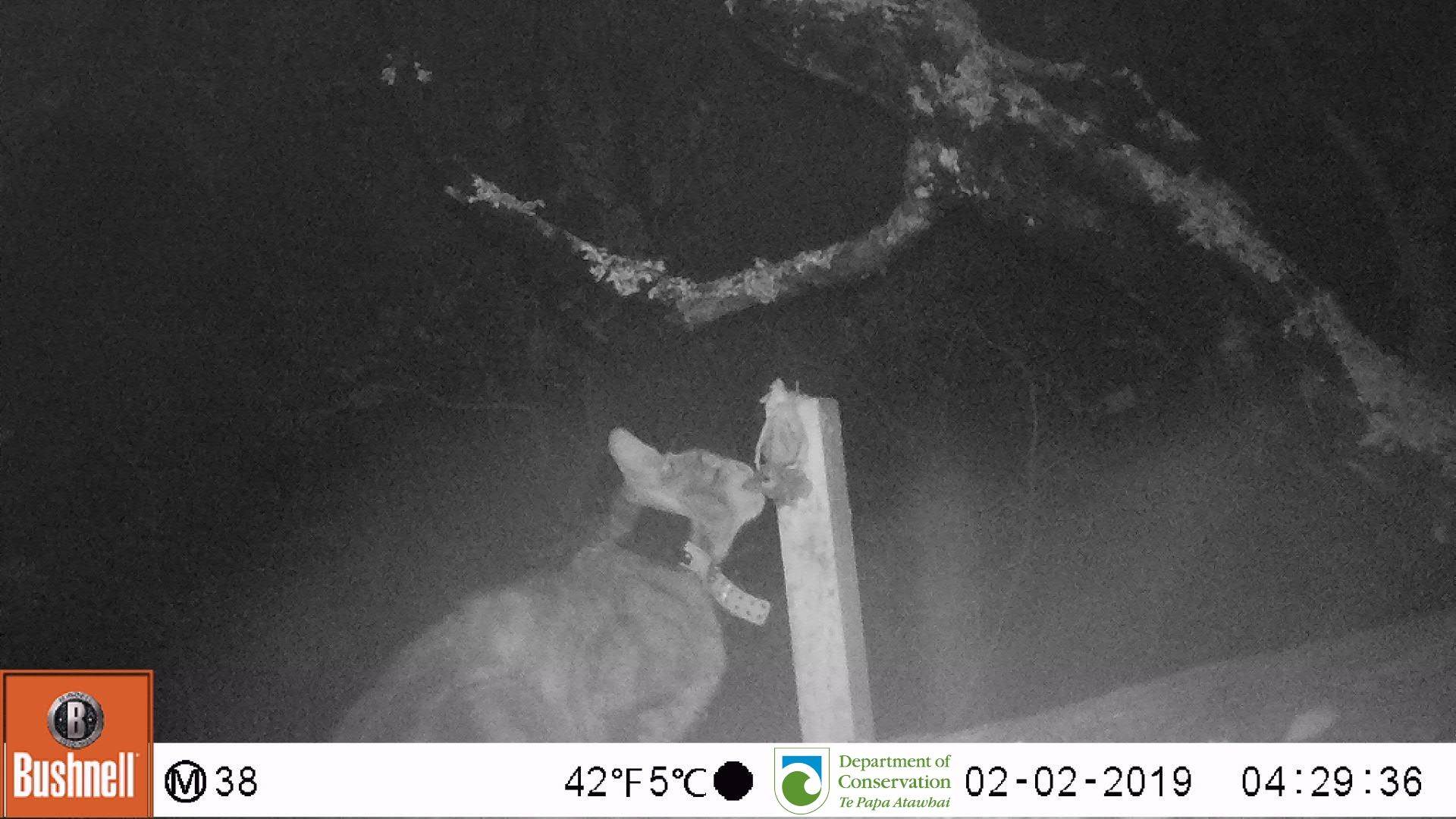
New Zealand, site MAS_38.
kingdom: Animalia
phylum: Chordata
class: Mammalia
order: Carnivora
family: Felidae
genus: Felis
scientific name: Felis catus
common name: domestic cat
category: cat